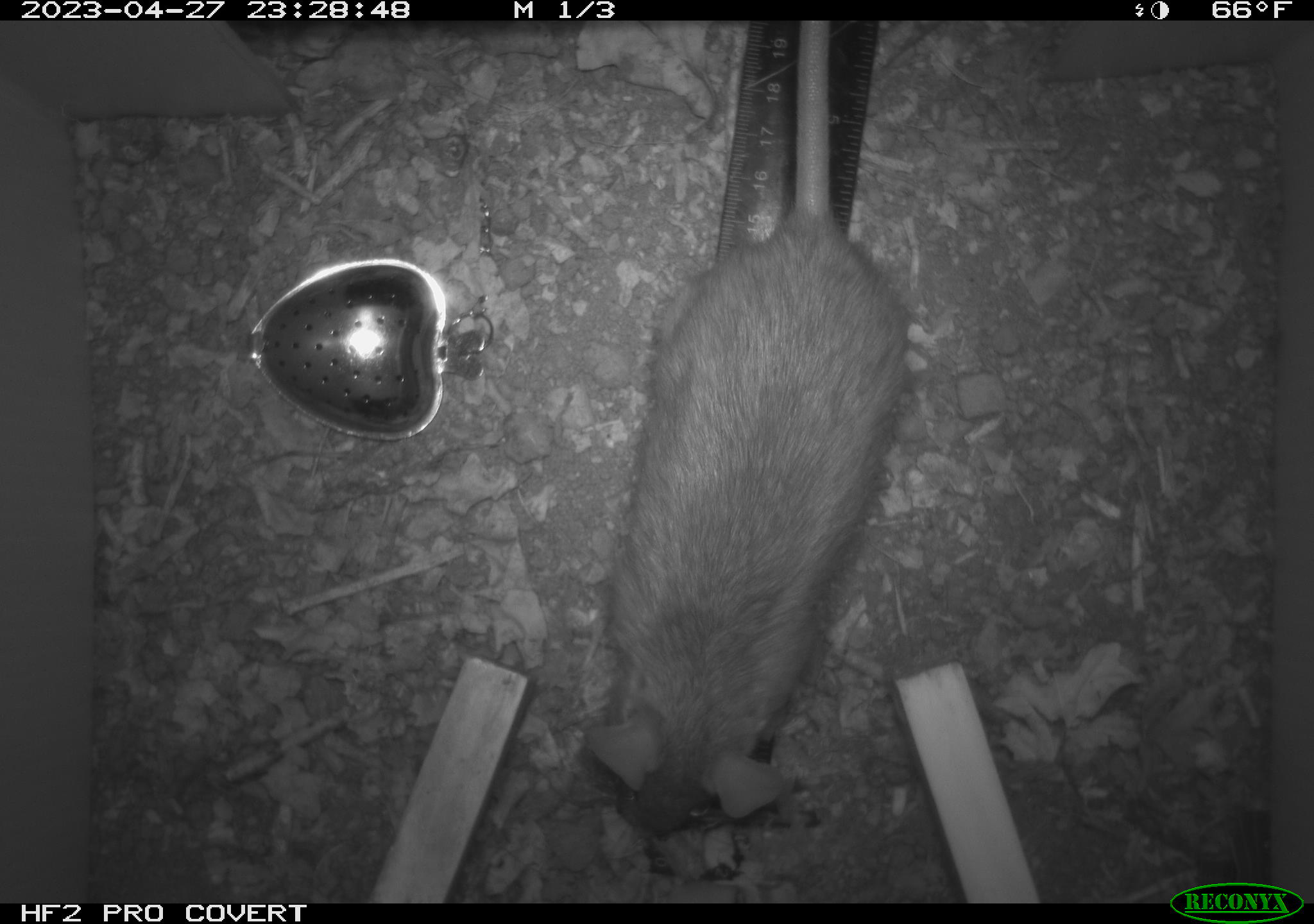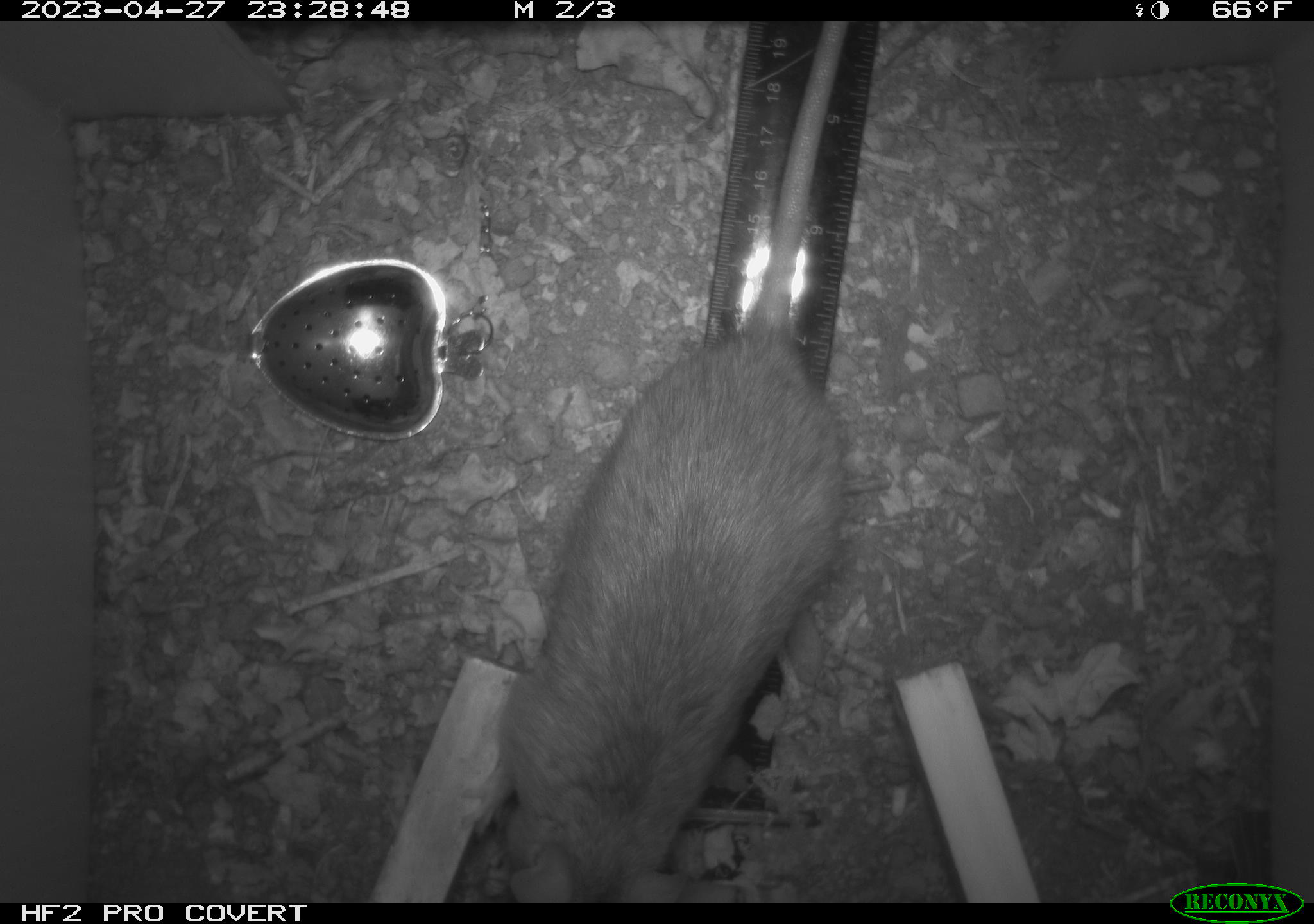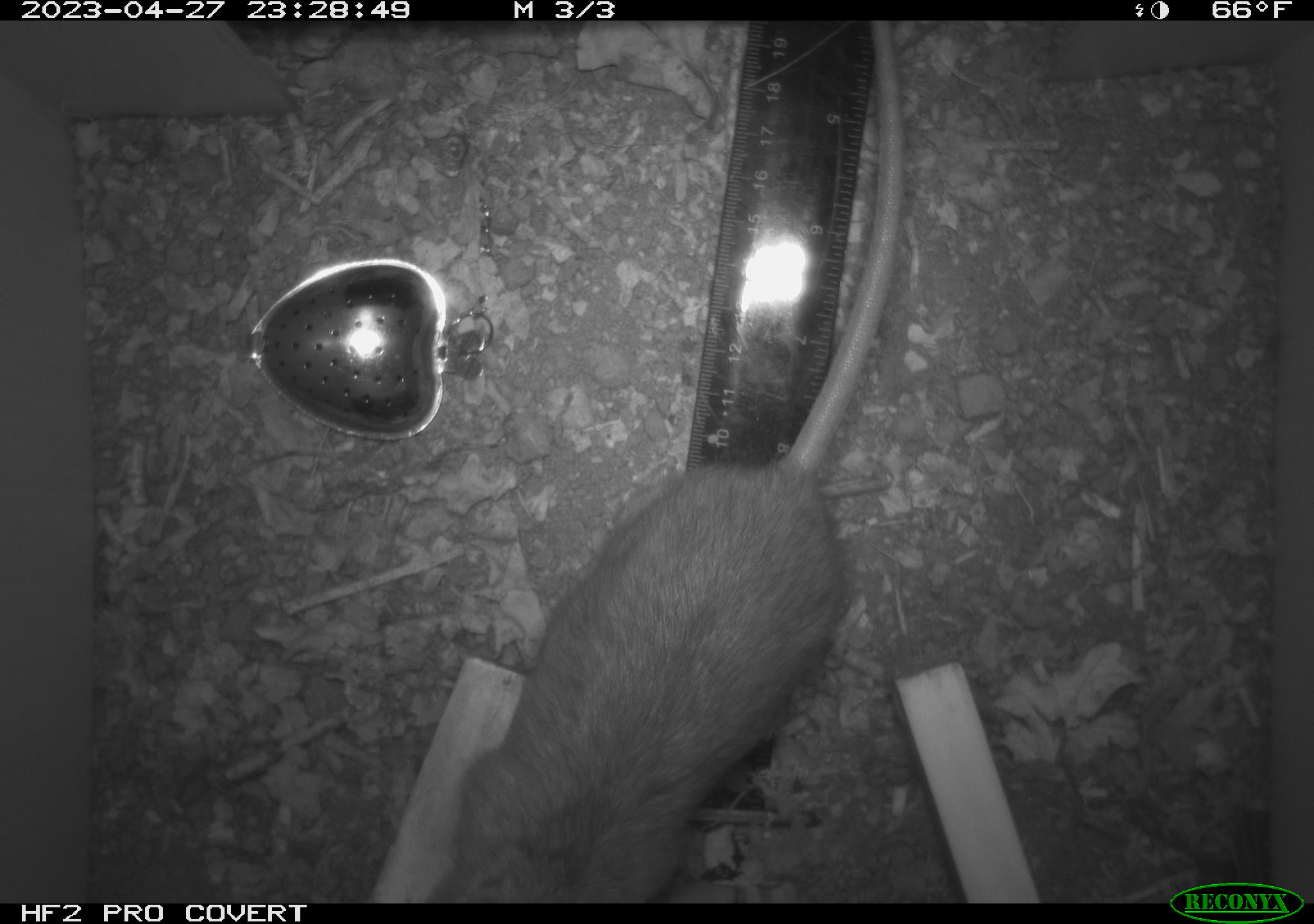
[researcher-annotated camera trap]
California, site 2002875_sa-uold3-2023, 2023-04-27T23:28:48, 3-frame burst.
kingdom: Animalia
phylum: Chordata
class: Mammalia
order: Rodentia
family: Muridae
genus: Rattus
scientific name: Rattus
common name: rat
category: rattus species